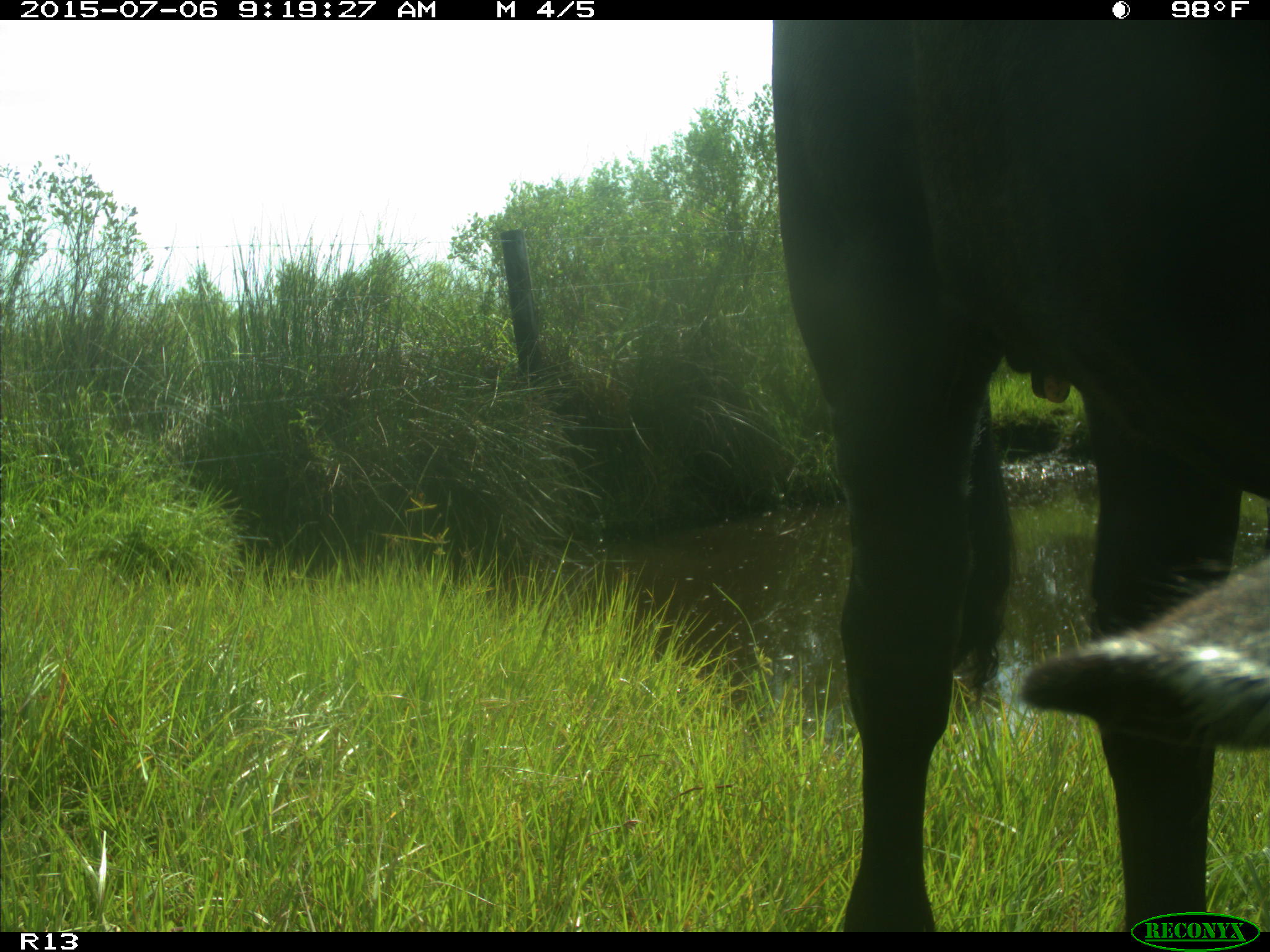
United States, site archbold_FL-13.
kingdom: Animalia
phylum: Chordata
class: Mammalia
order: Artiodactyla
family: Bovidae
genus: Bos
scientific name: Bos taurus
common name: domestic cow